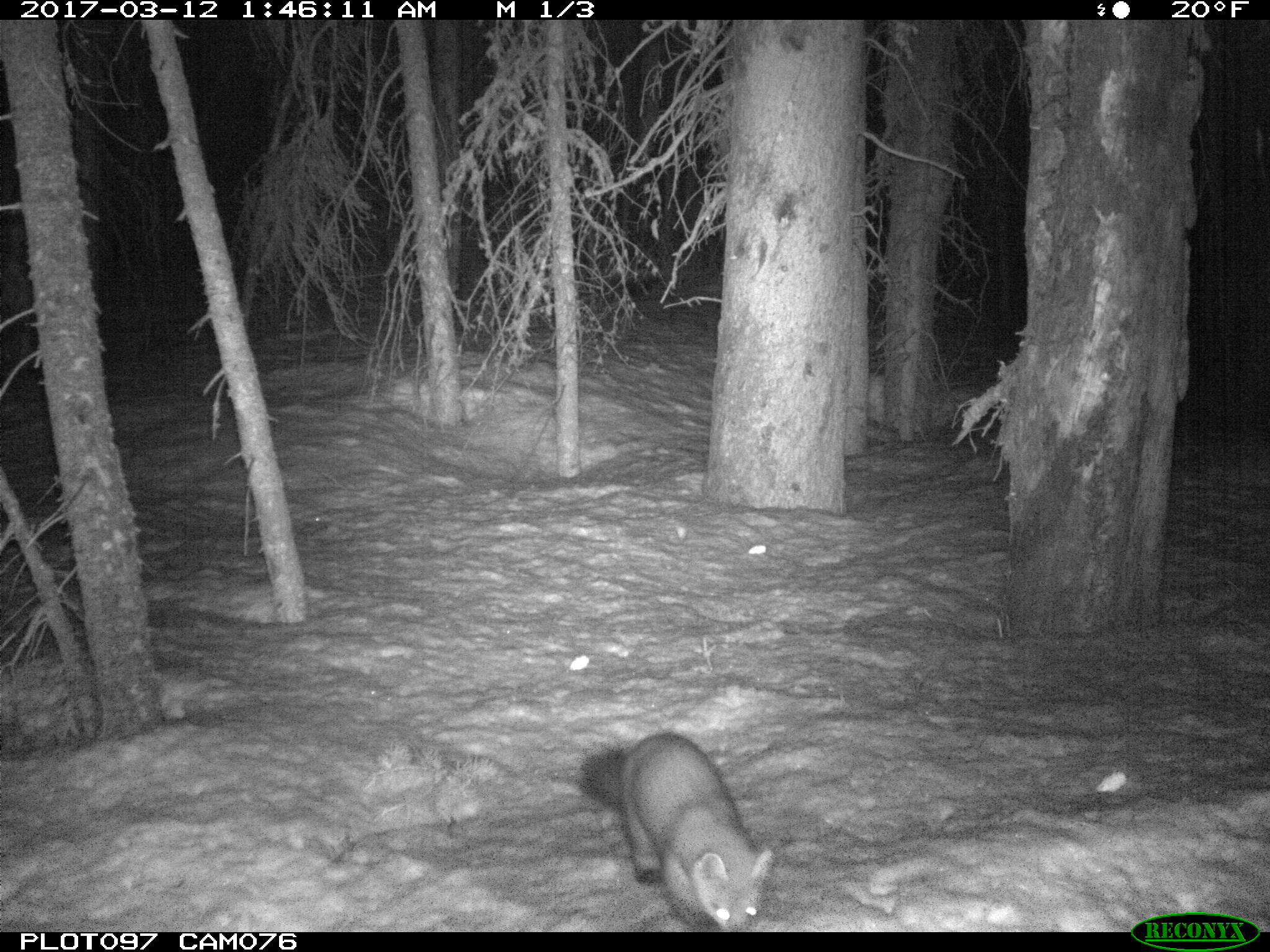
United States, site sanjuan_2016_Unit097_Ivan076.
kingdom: Animalia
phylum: Chordata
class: Mammalia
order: Carnivora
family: Mustelidae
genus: Martes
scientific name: Martes americana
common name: american marten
Martes americana (american marten).